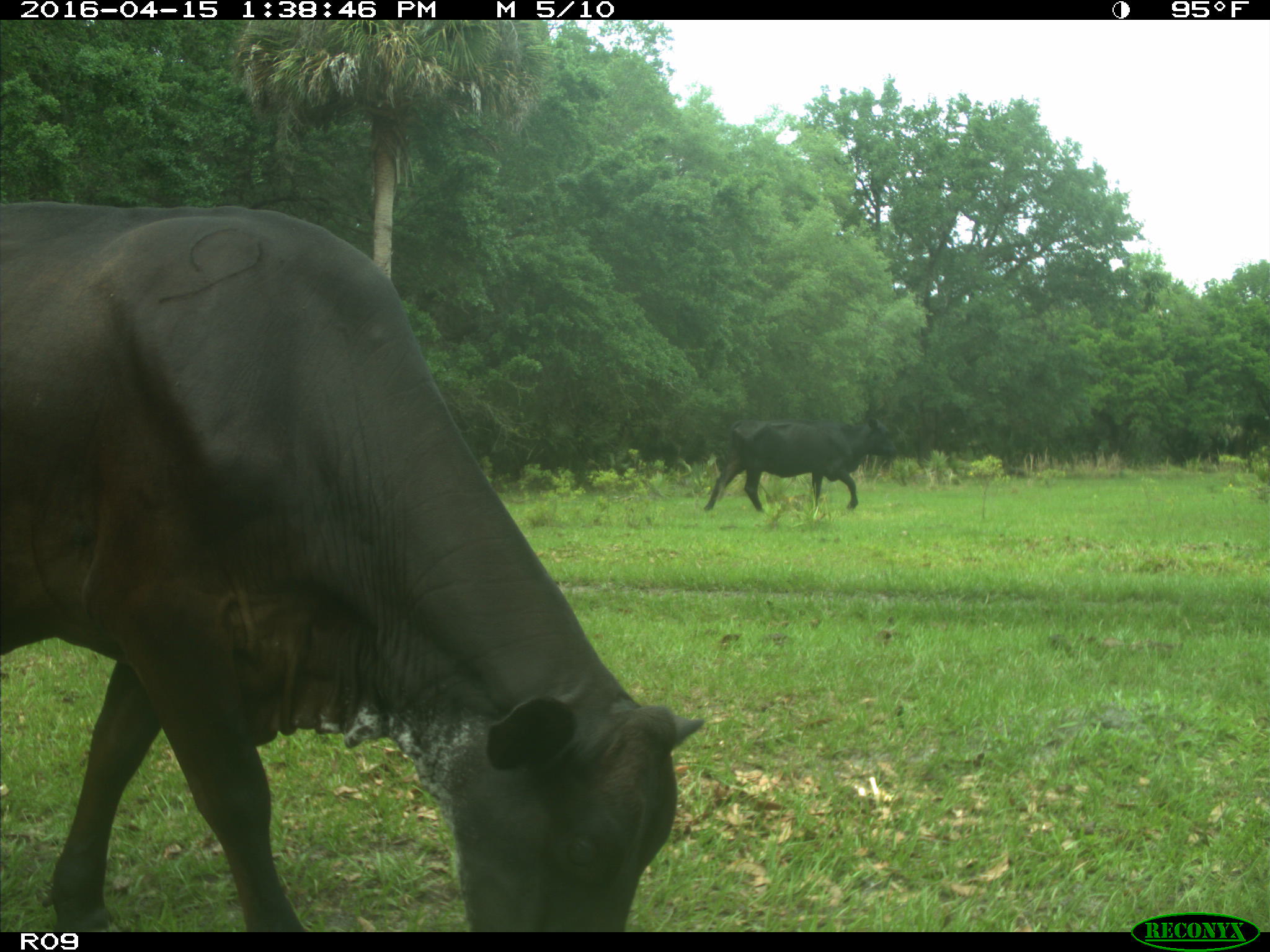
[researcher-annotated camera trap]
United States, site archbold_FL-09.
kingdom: Animalia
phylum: Chordata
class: Mammalia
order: Artiodactyla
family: Bovidae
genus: Bos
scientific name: Bos taurus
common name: domestic cow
Bos taurus (domestic cow).